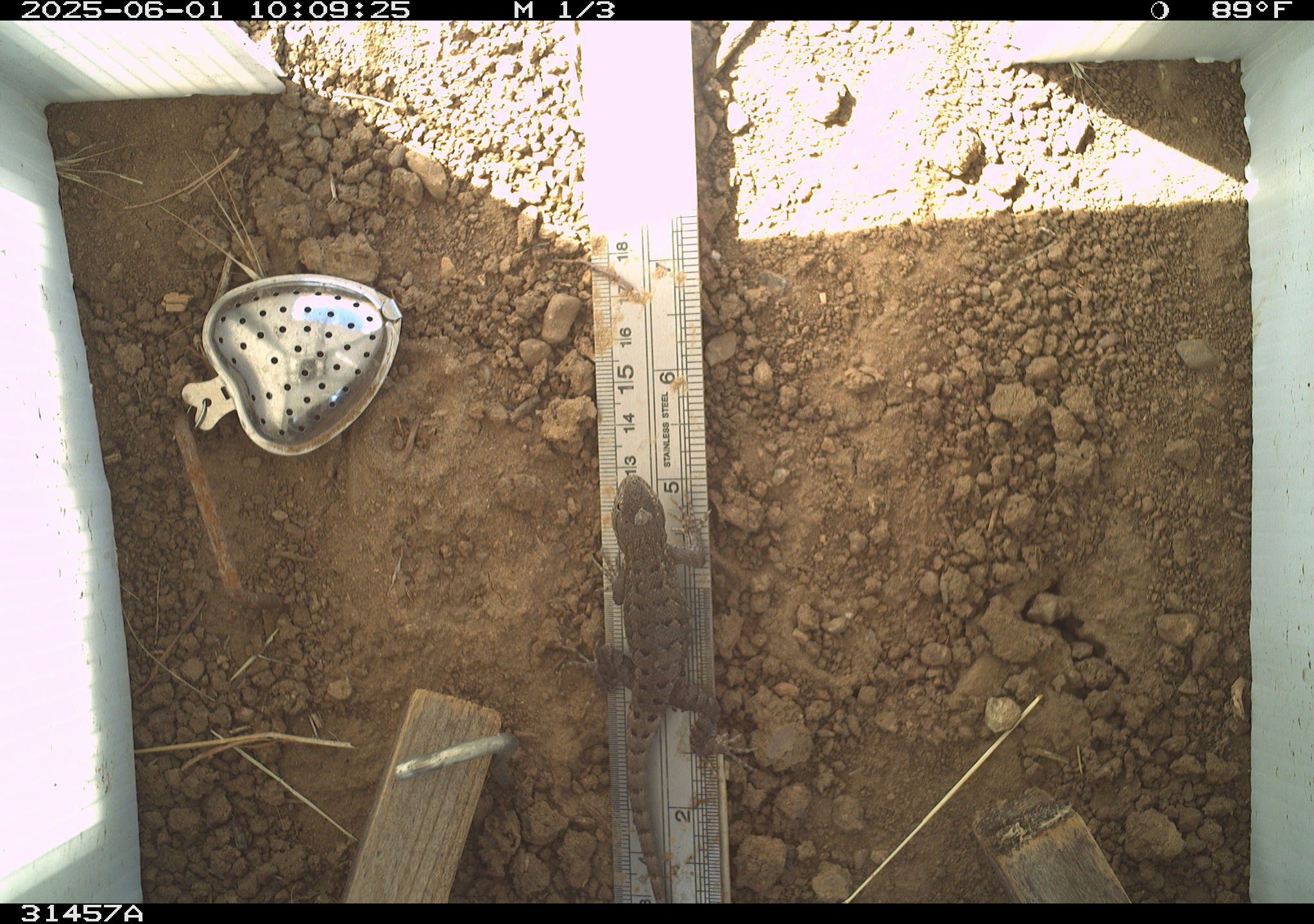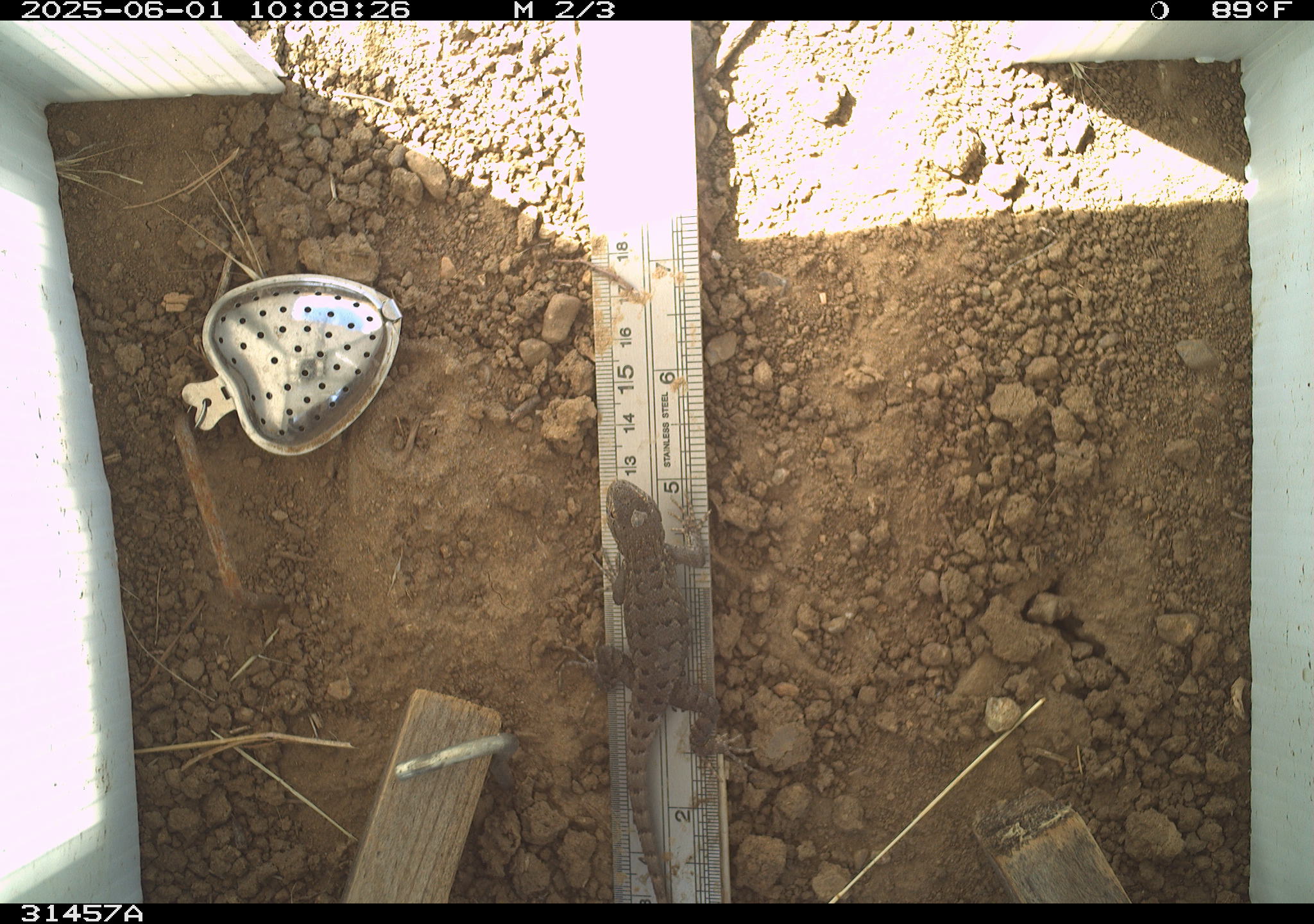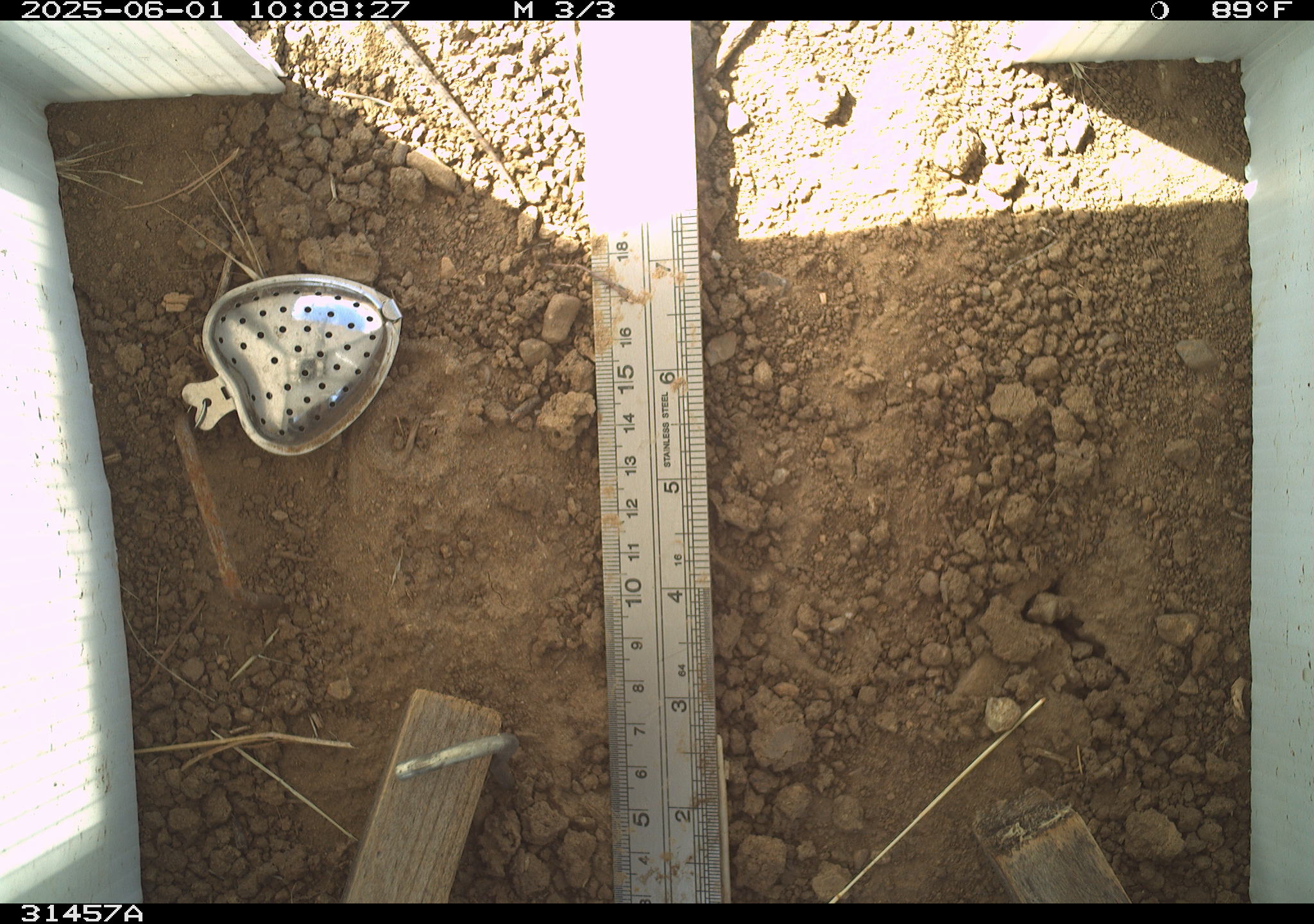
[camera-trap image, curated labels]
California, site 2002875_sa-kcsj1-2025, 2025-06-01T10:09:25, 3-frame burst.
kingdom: Animalia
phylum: Chordata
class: Reptilia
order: Squamata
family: Phrynosomatidae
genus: Sceloporus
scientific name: Sceloporus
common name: spiny lizards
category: sceloporus species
Sceloporus species (spiny lizards) (Sceloporus).